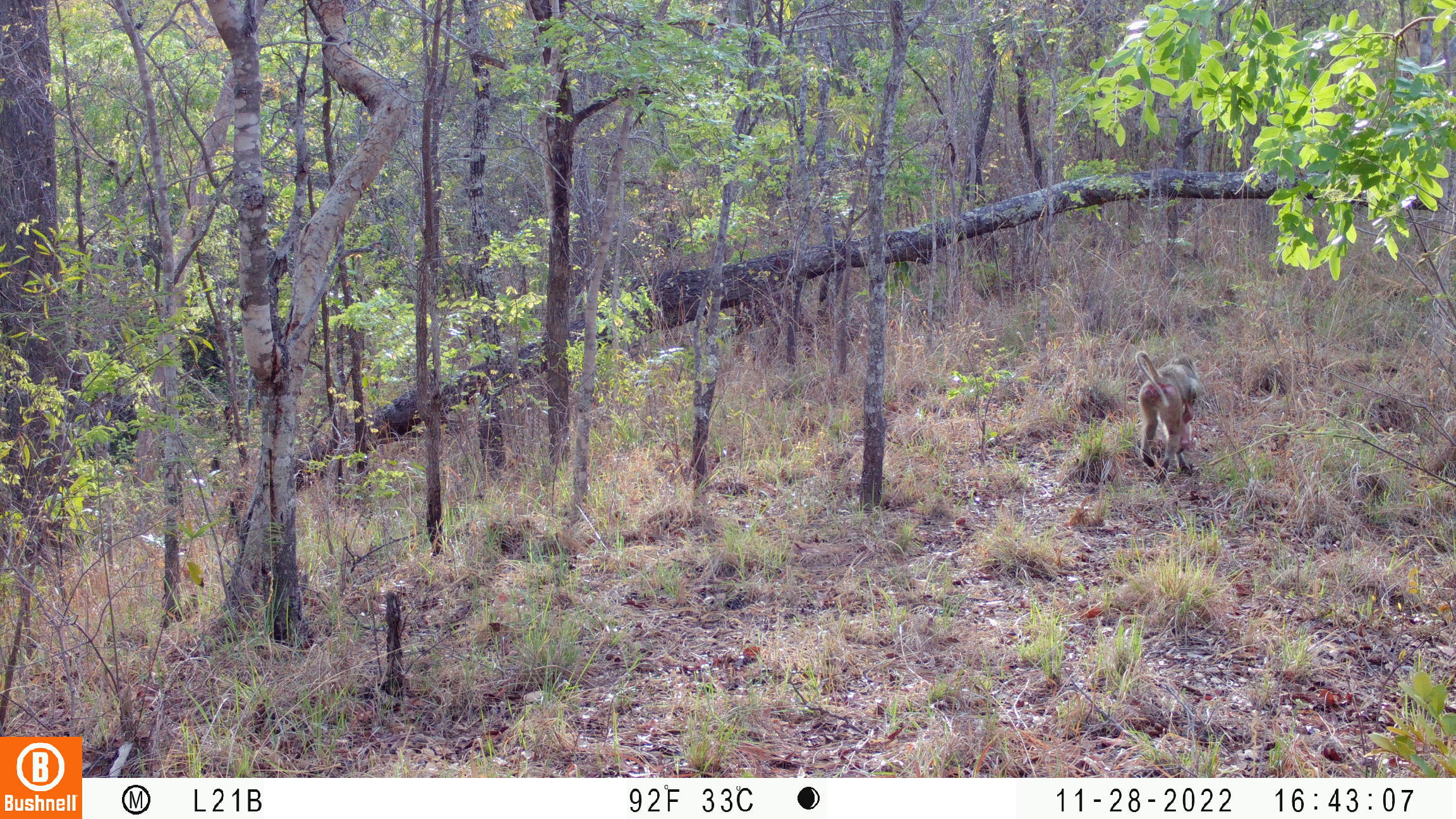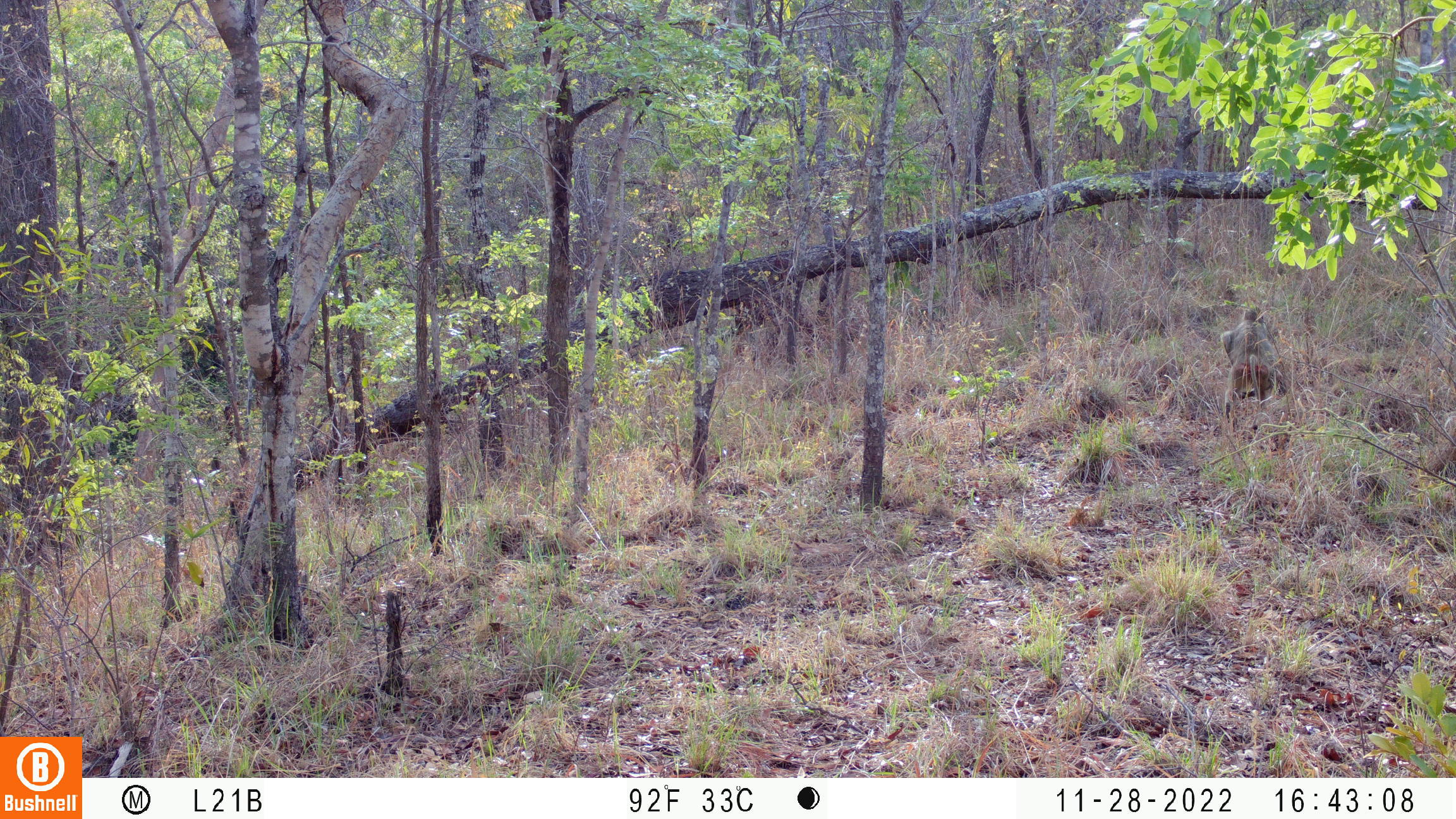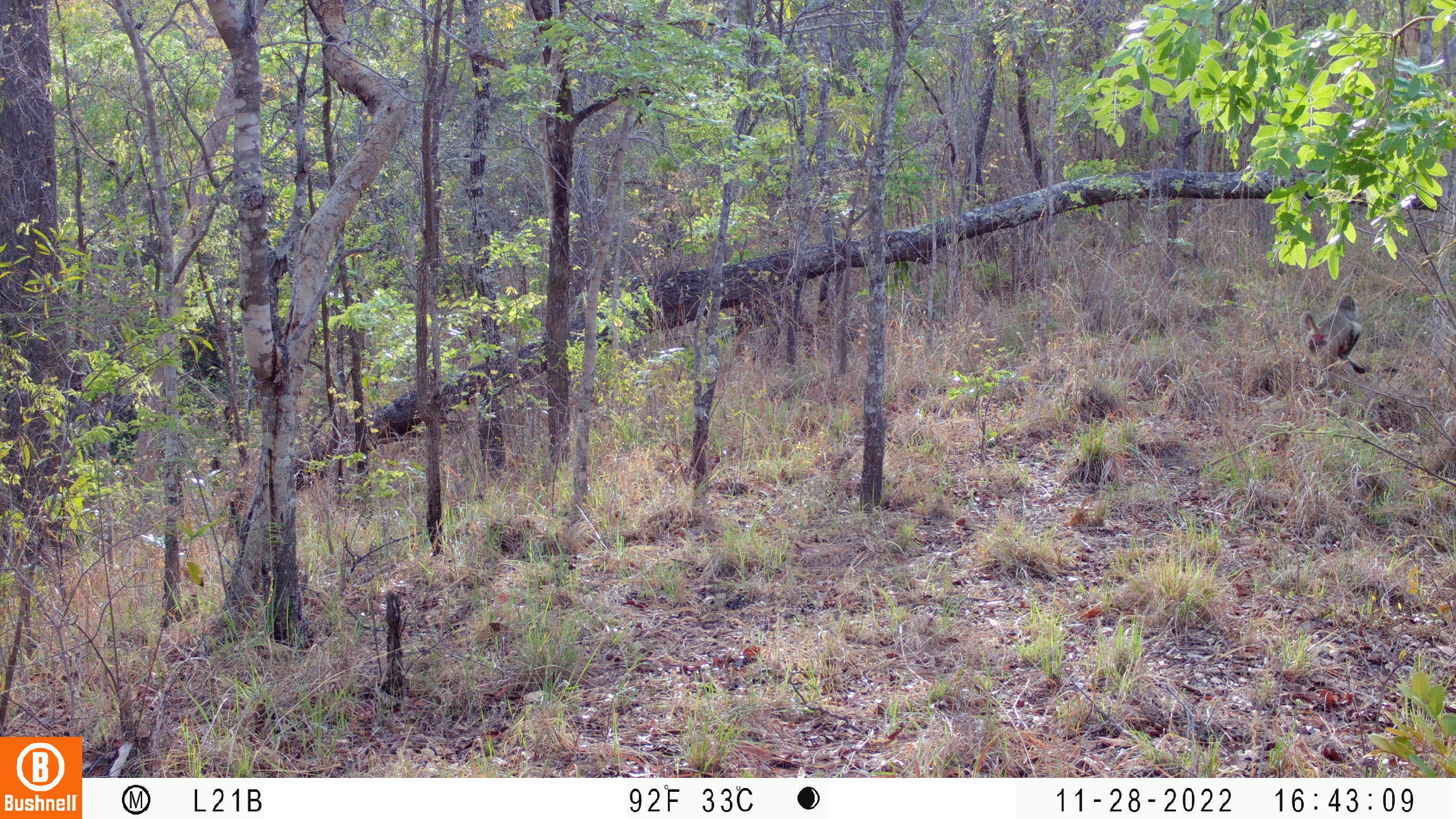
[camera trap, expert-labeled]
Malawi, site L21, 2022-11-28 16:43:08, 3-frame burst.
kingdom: Animalia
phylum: Chordata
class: Mammalia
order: Primates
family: Cercopithecidae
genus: Papio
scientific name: Papio cynocephalus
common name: yellow baboon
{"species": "yellow baboon (Papio cynocephalus)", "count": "1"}